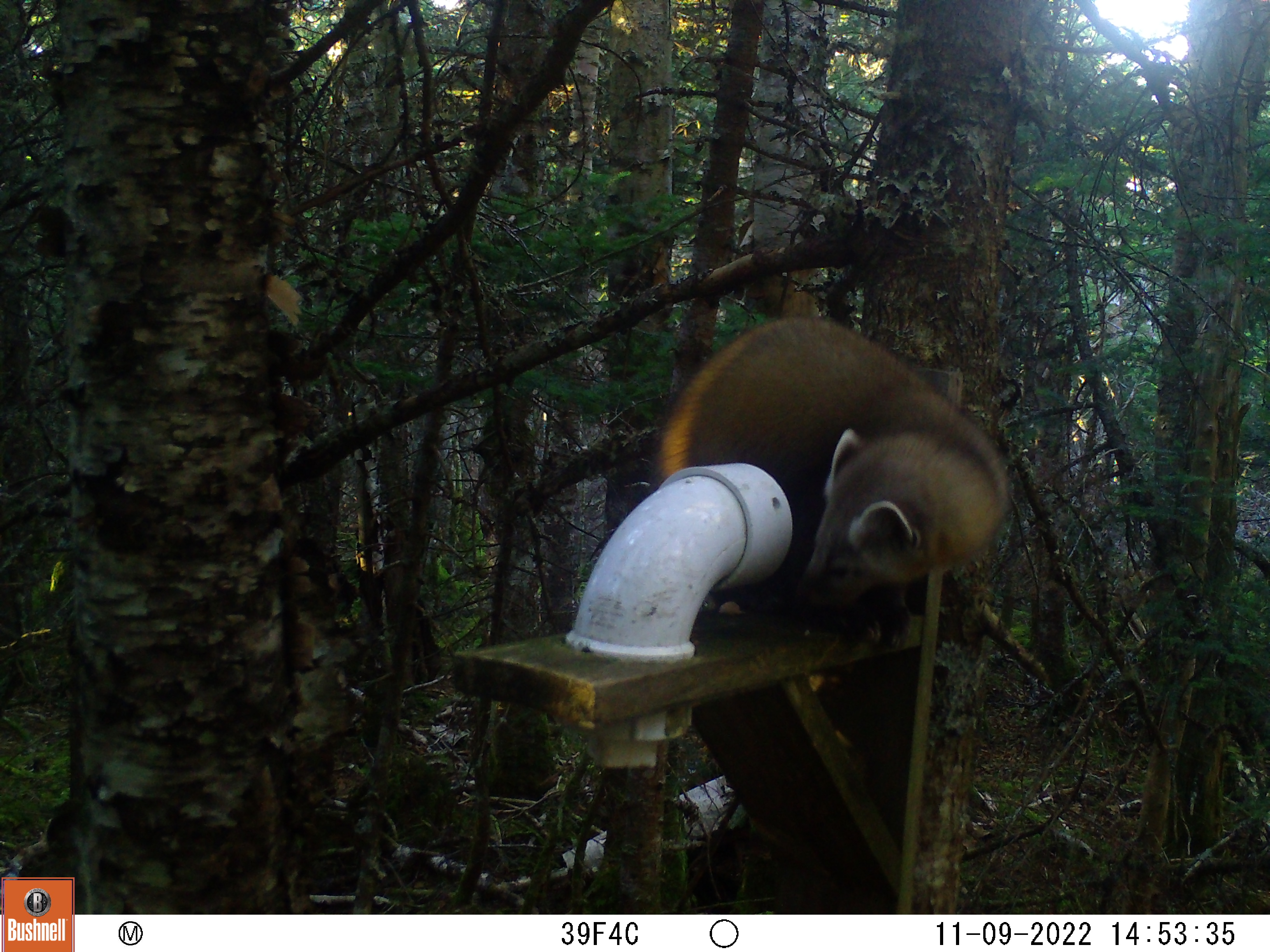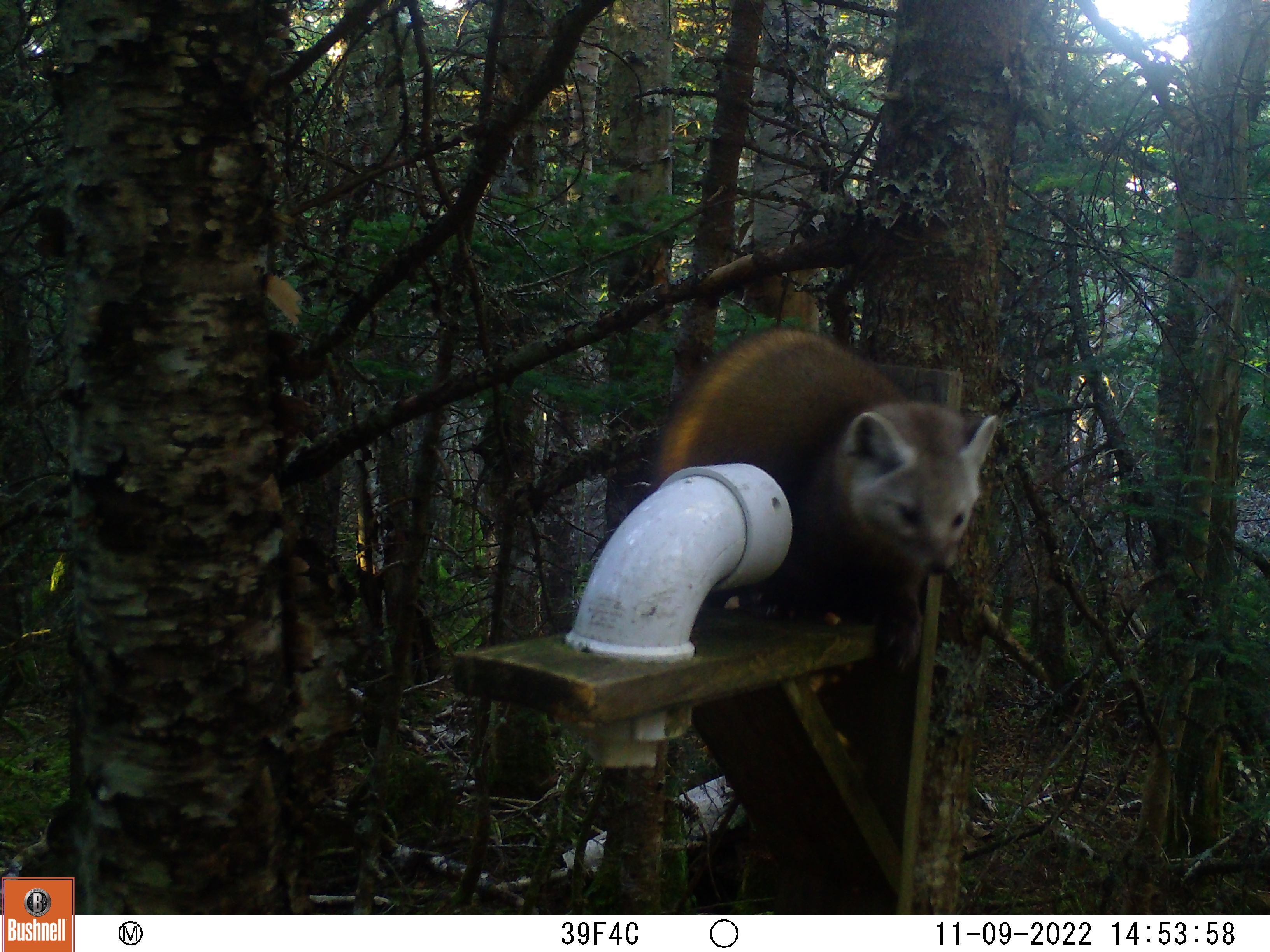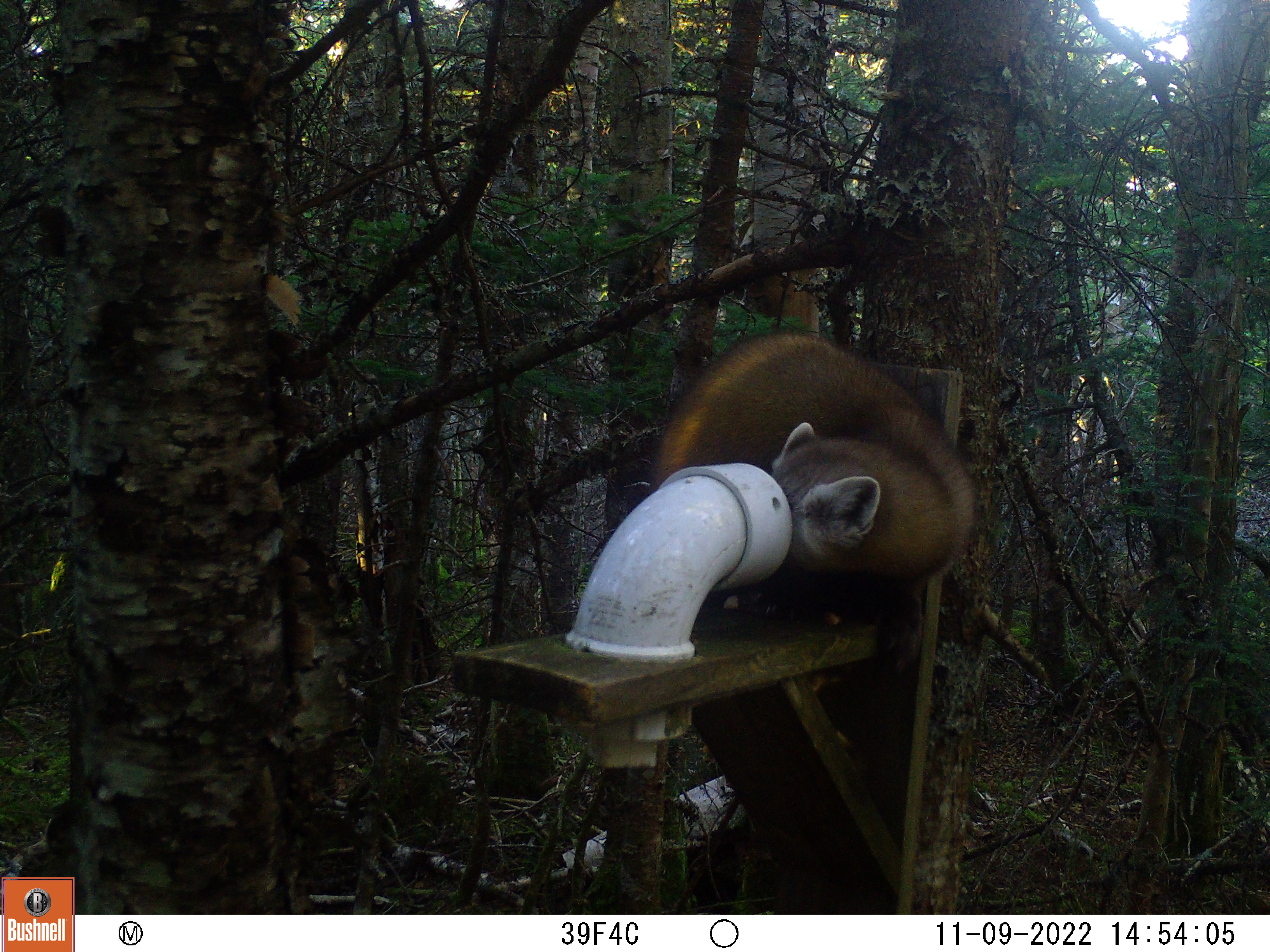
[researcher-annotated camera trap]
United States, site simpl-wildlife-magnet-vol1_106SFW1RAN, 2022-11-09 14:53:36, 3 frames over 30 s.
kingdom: Animalia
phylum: Chordata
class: Mammalia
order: Carnivora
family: Mustelidae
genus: Martes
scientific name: Martes americana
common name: american marten